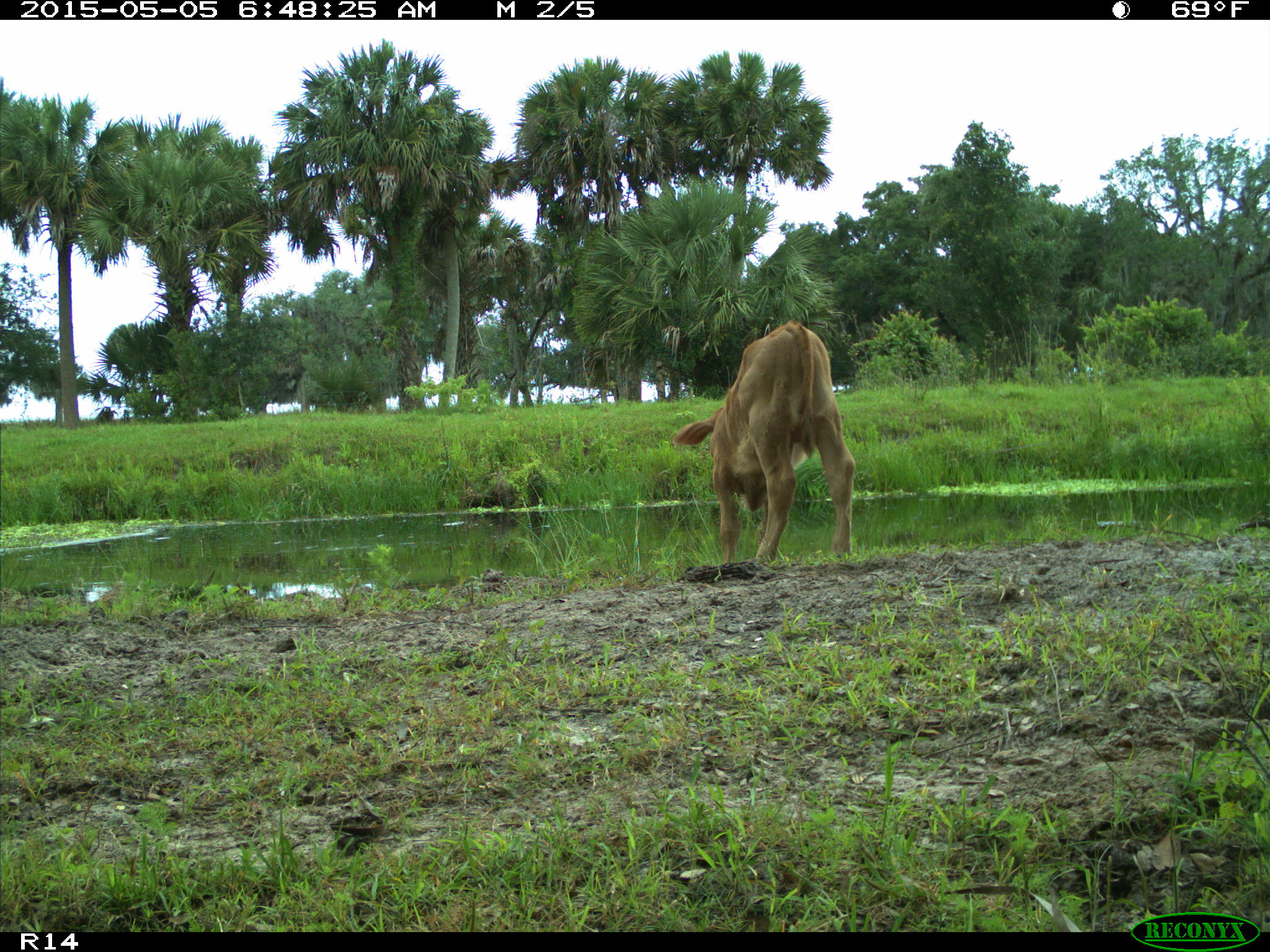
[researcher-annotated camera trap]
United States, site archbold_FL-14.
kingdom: Animalia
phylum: Chordata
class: Mammalia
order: Artiodactyla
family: Bovidae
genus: Bos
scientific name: Bos taurus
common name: domestic cow